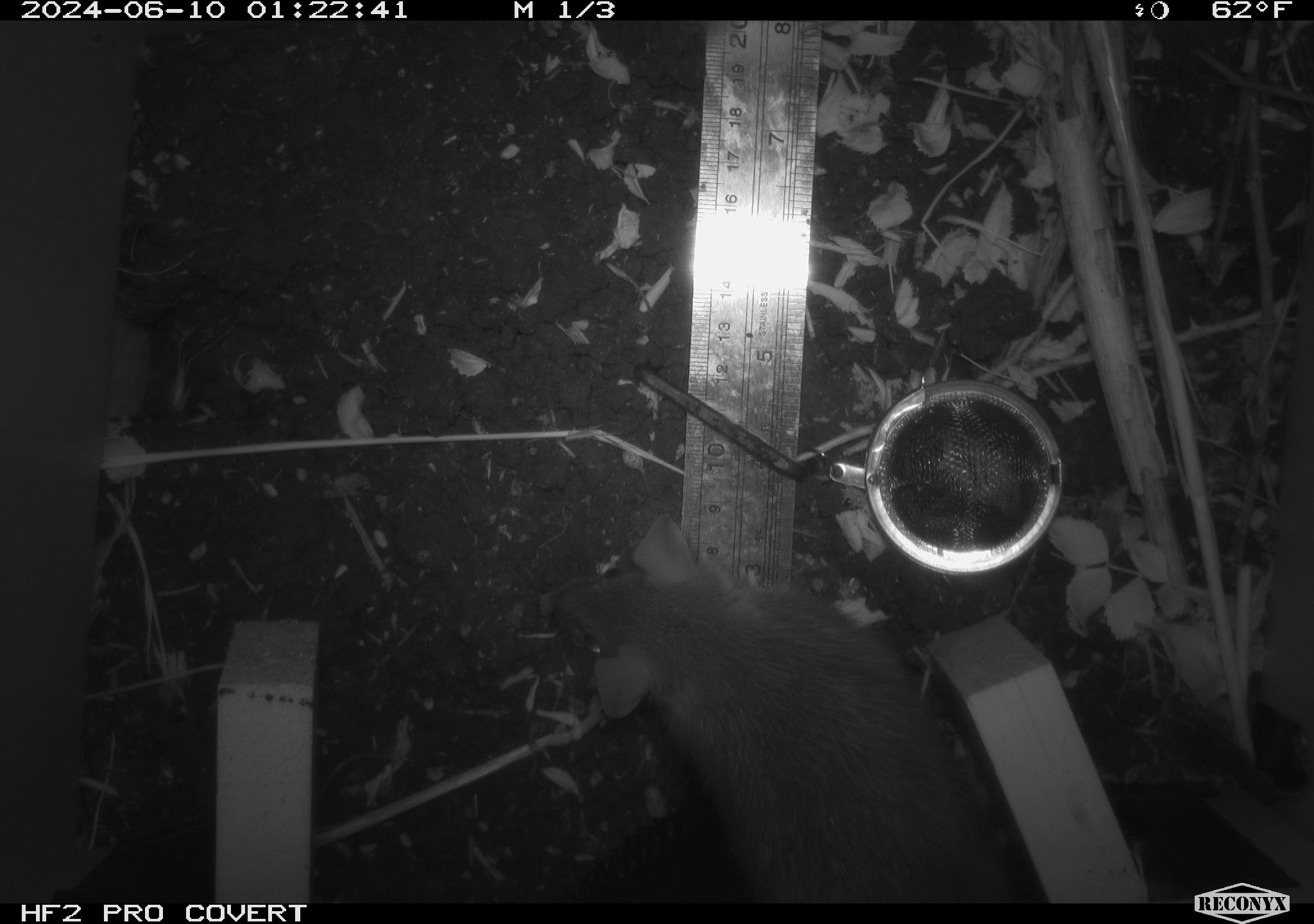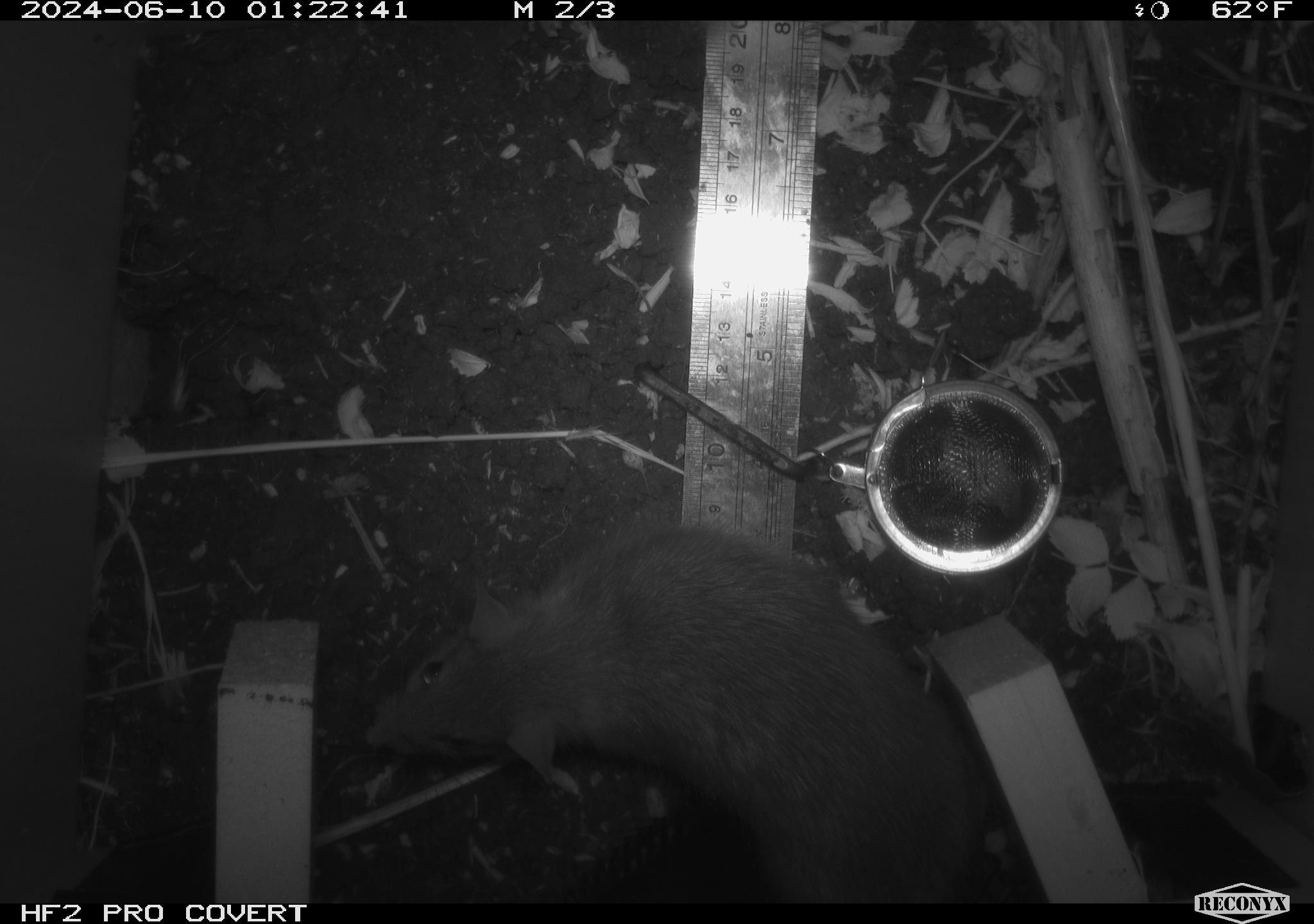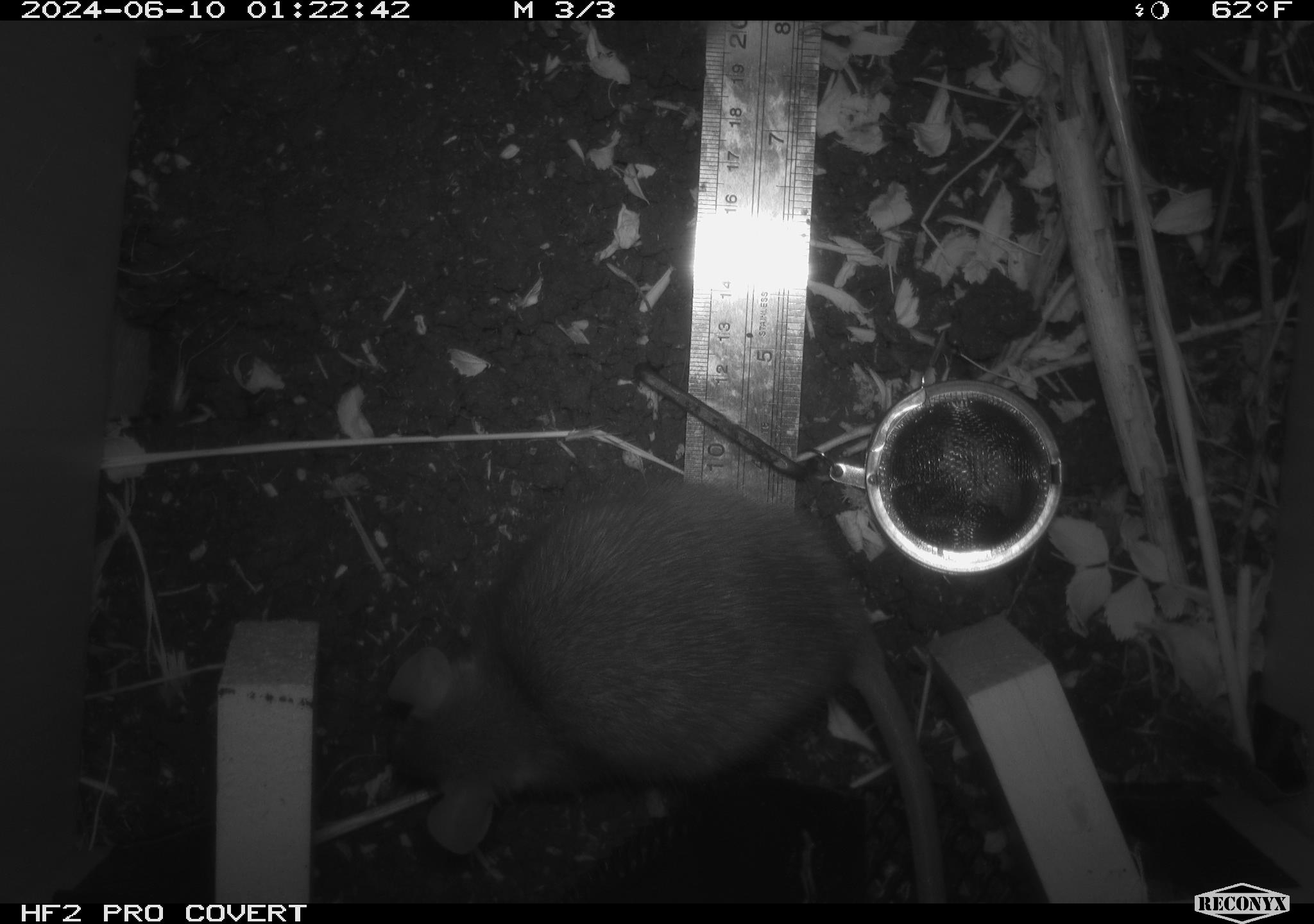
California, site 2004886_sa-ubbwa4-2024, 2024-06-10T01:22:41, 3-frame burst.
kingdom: Animalia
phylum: Chordata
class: Mammalia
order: Rodentia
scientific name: Rodentia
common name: woodrat or rat or mouse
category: woodrat or rat or mouse species